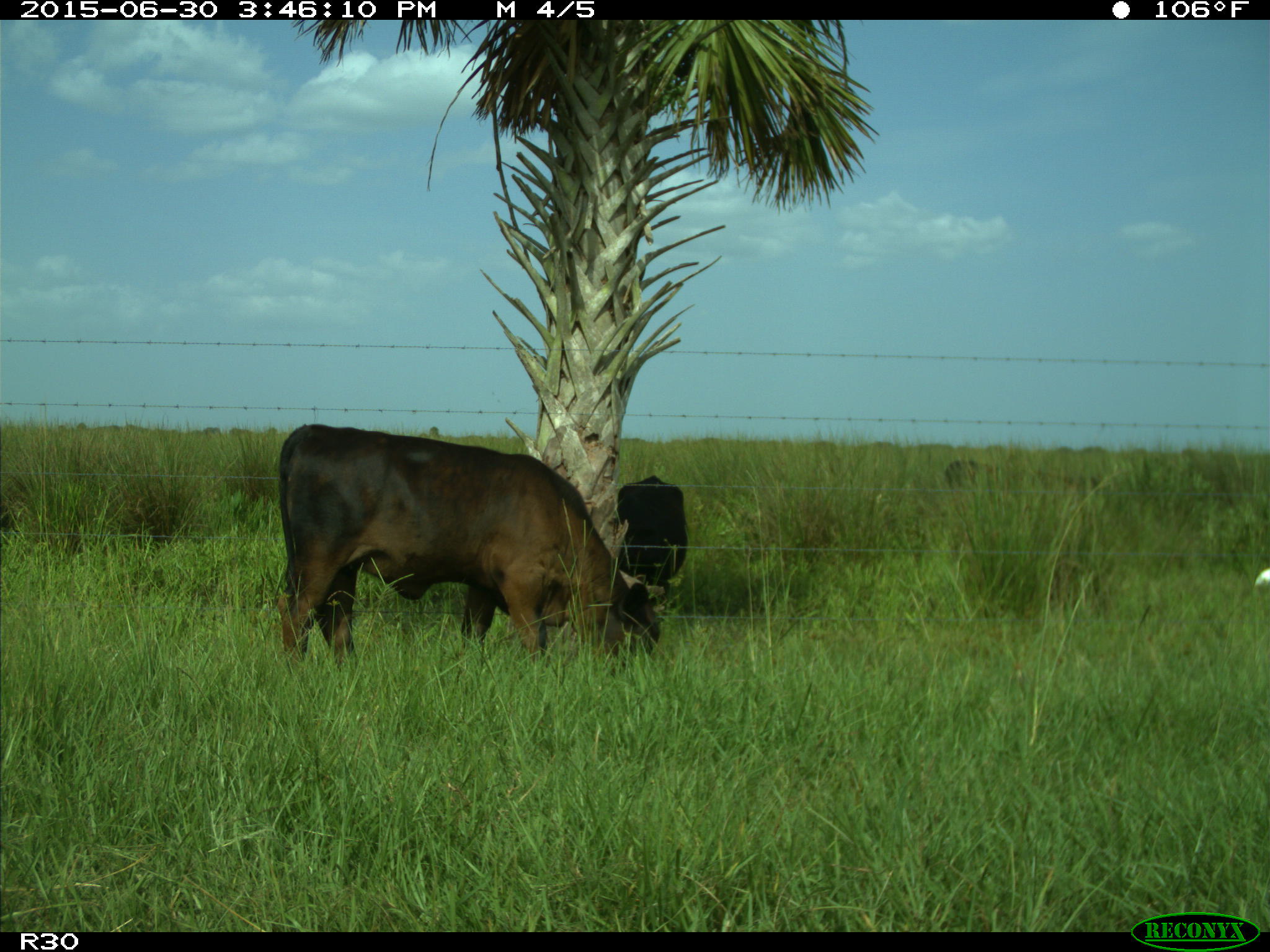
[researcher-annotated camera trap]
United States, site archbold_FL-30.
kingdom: Animalia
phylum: Chordata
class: Mammalia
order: Artiodactyla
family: Bovidae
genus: Bos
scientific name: Bos taurus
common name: domestic cow